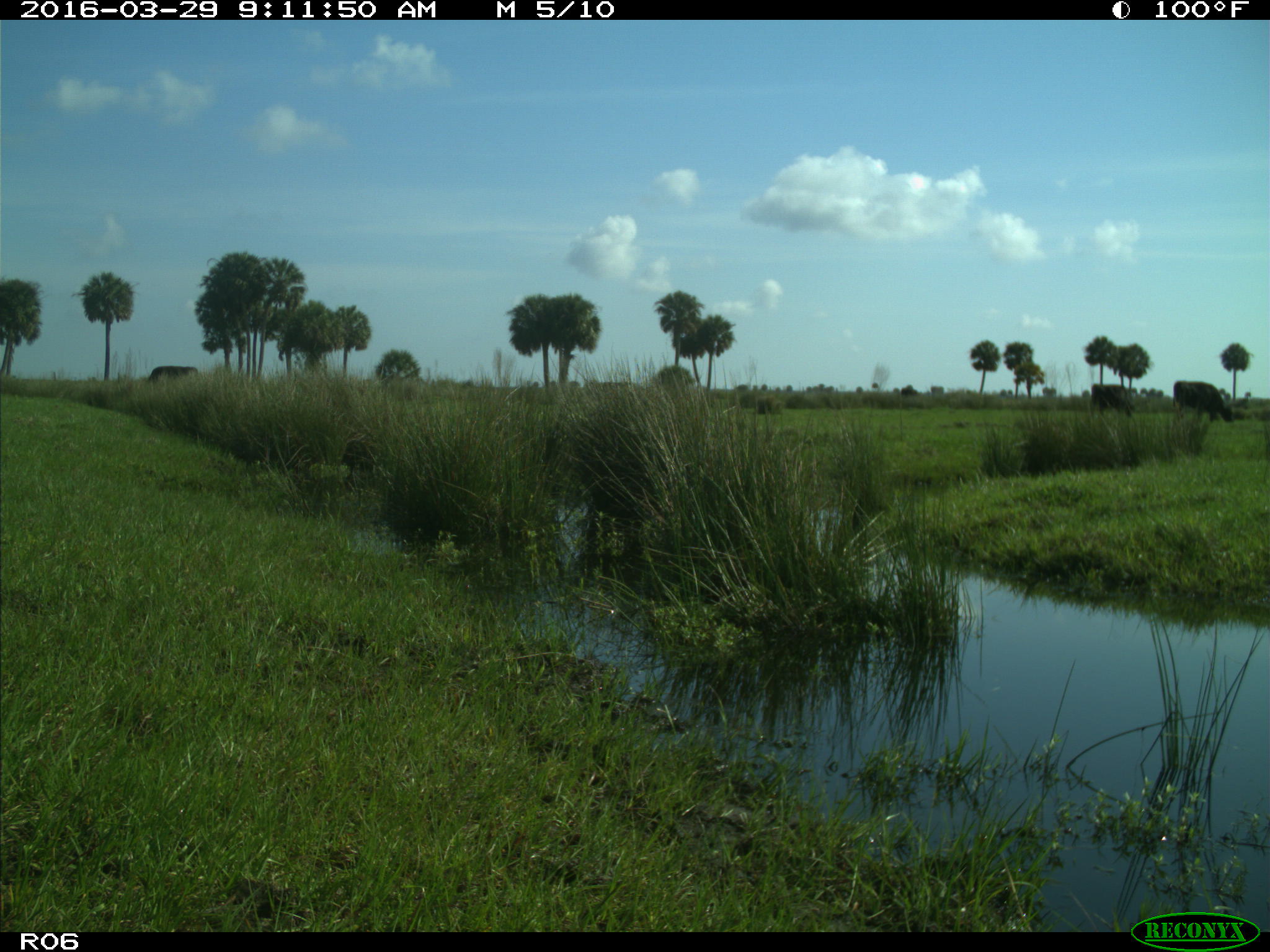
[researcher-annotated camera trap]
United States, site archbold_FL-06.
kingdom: Animalia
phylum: Chordata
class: Mammalia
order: Artiodactyla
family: Bovidae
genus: Bos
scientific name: Bos taurus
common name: domestic cow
Bos taurus (domestic cow).